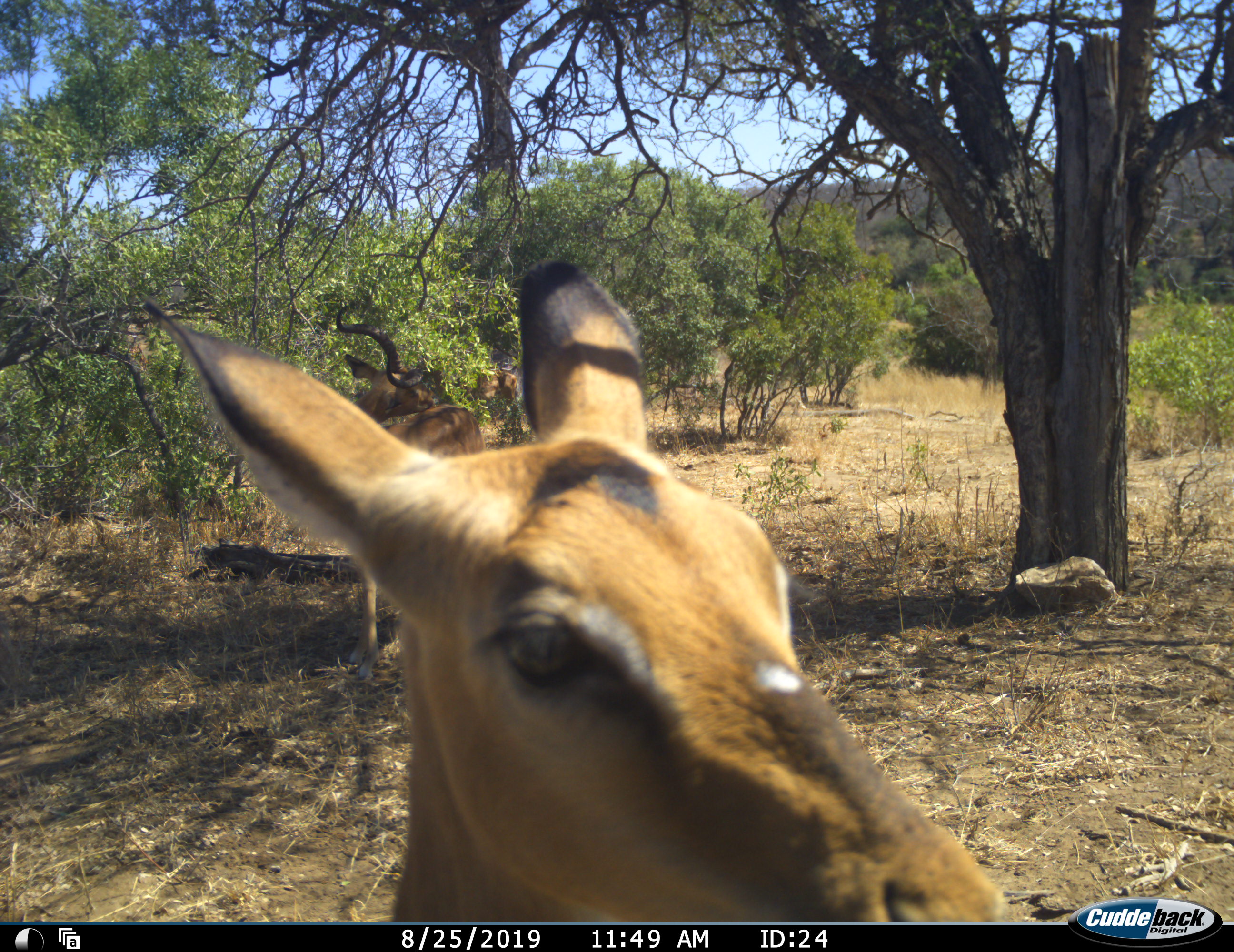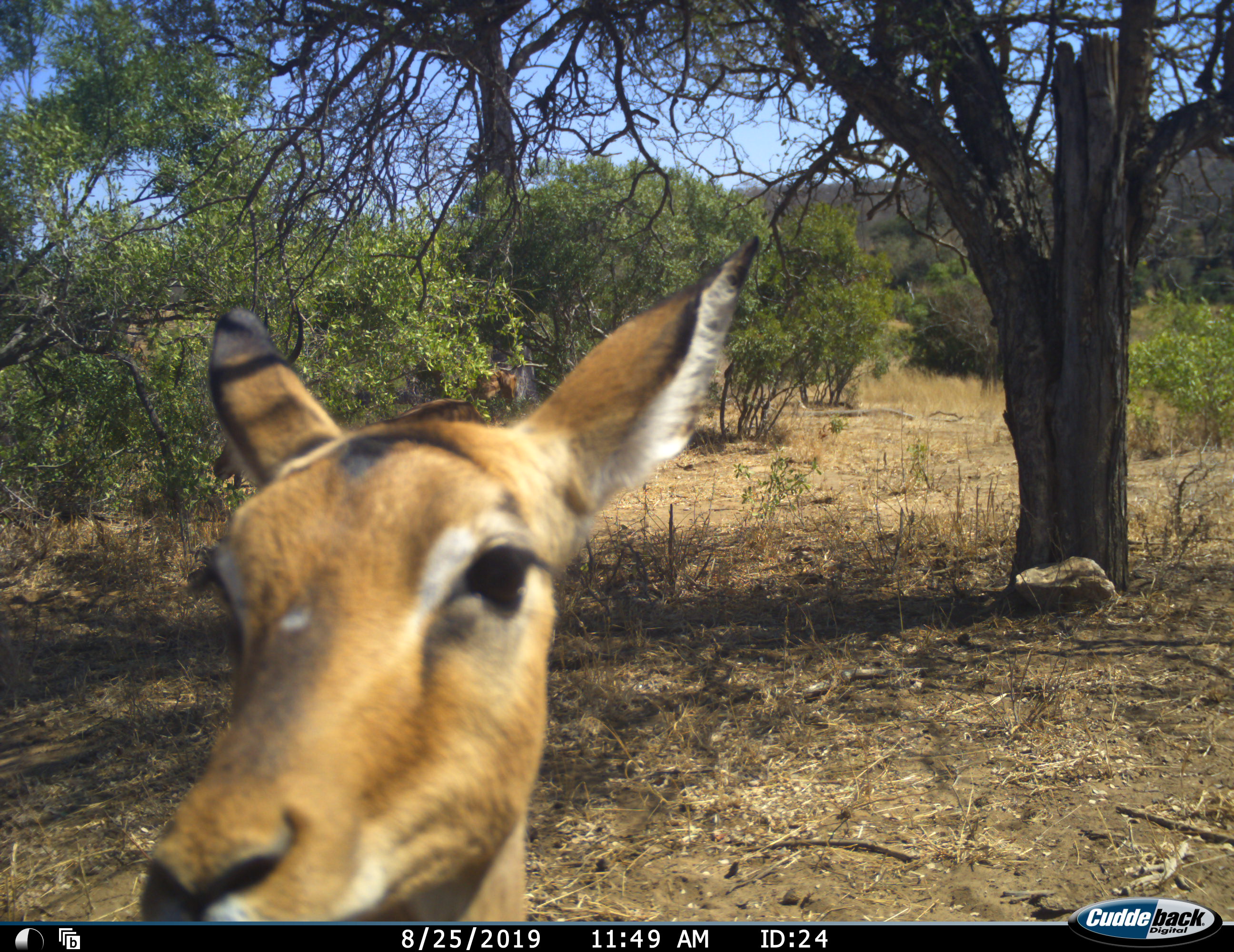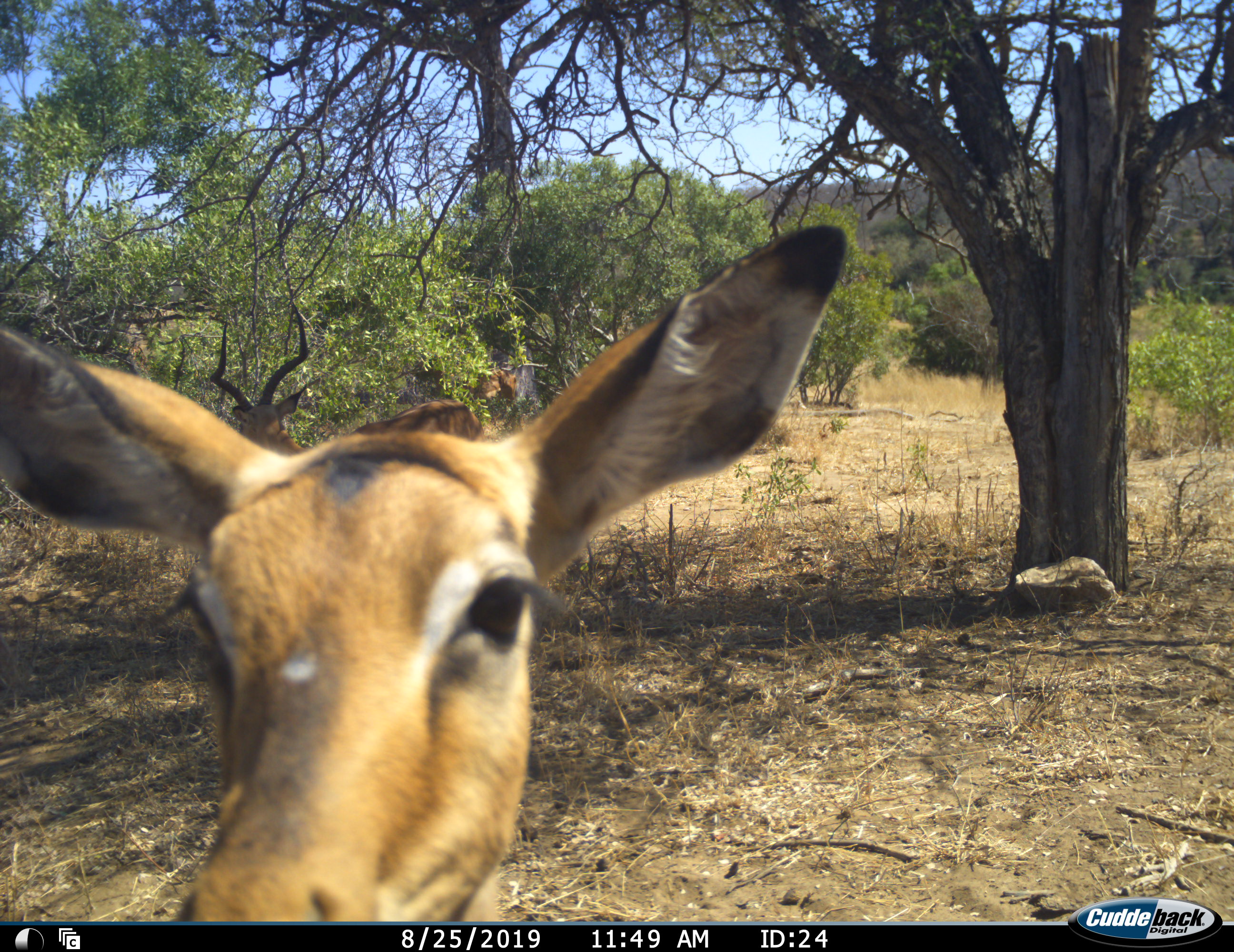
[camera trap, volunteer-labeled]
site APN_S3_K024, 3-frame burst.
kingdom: Animalia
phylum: Chordata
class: Mammalia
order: Artiodactyla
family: Bovidae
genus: Aepyceros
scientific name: Aepyceros melampus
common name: impala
Impala (Aepyceros melampus), count 3. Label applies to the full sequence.